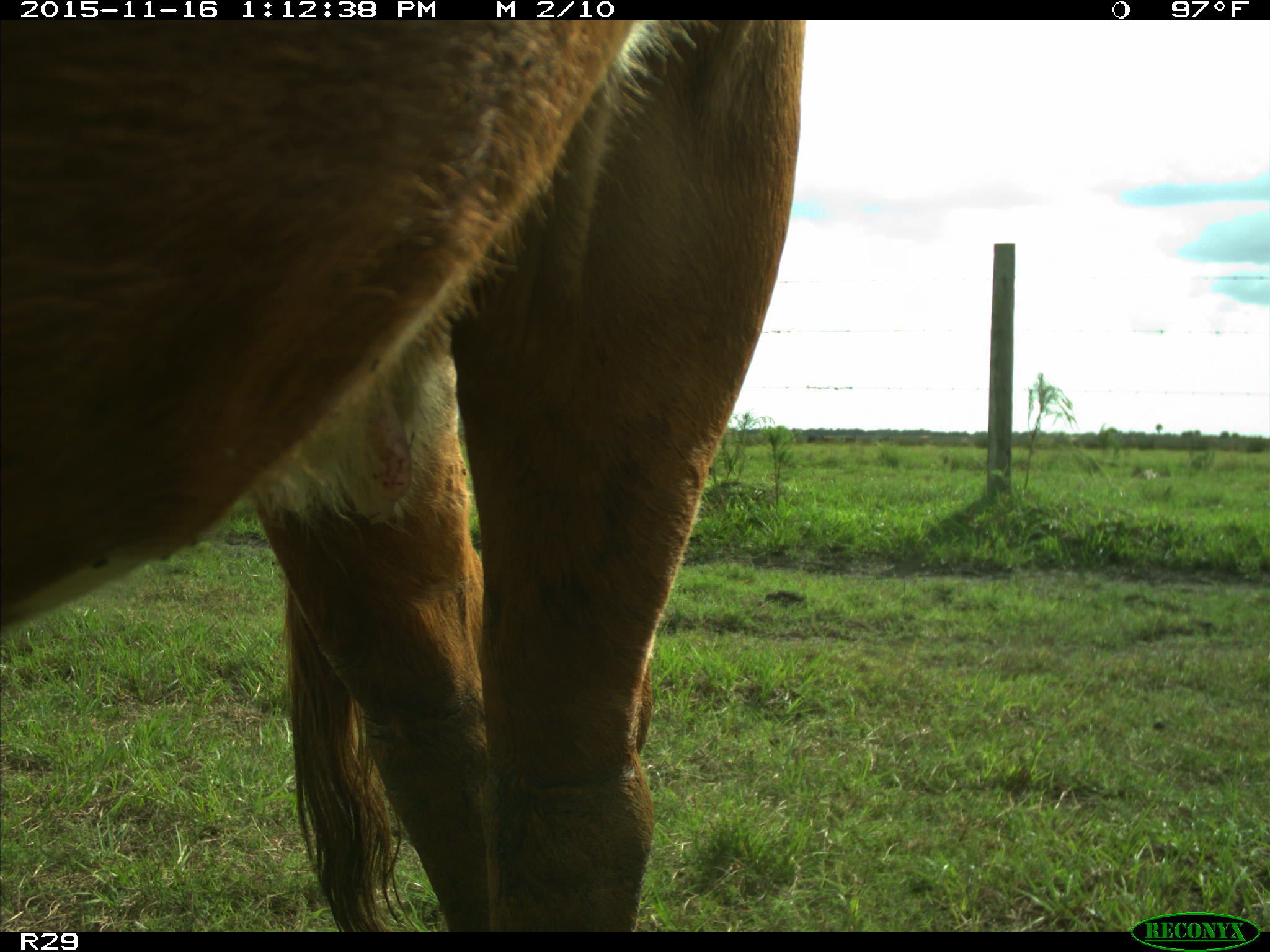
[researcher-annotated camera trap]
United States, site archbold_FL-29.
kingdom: Animalia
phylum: Chordata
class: Mammalia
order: Artiodactyla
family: Bovidae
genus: Bos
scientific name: Bos taurus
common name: domestic cow